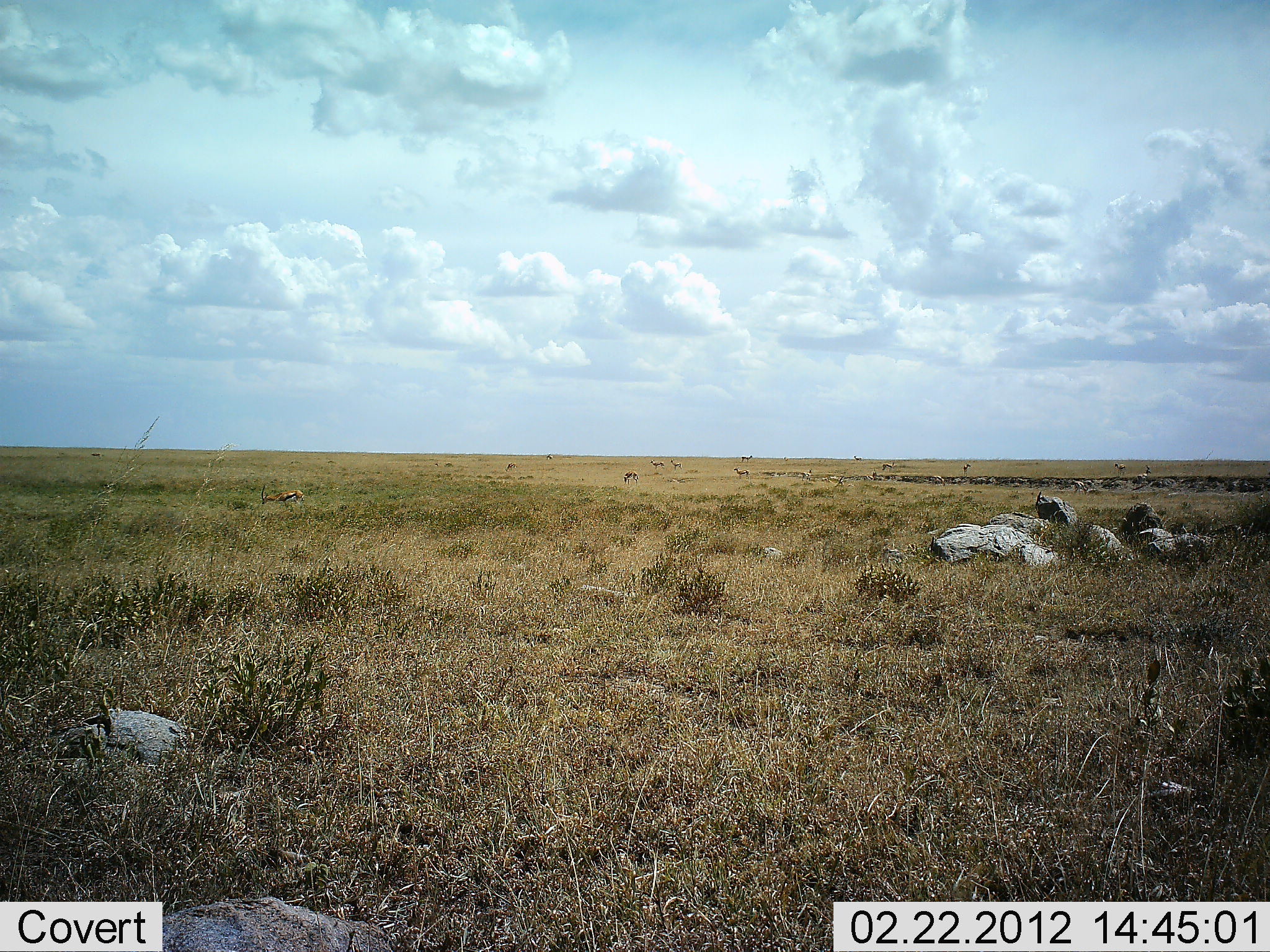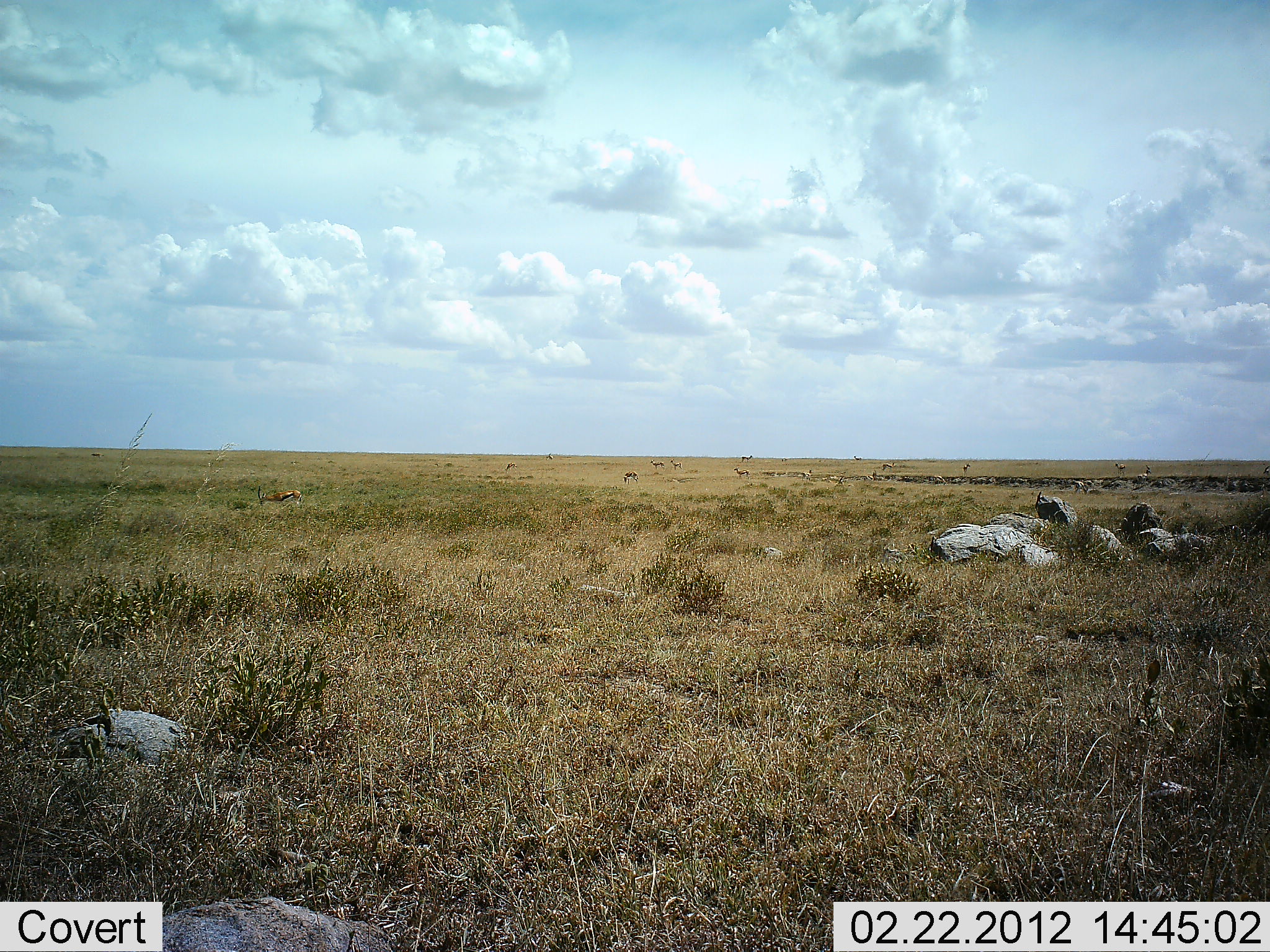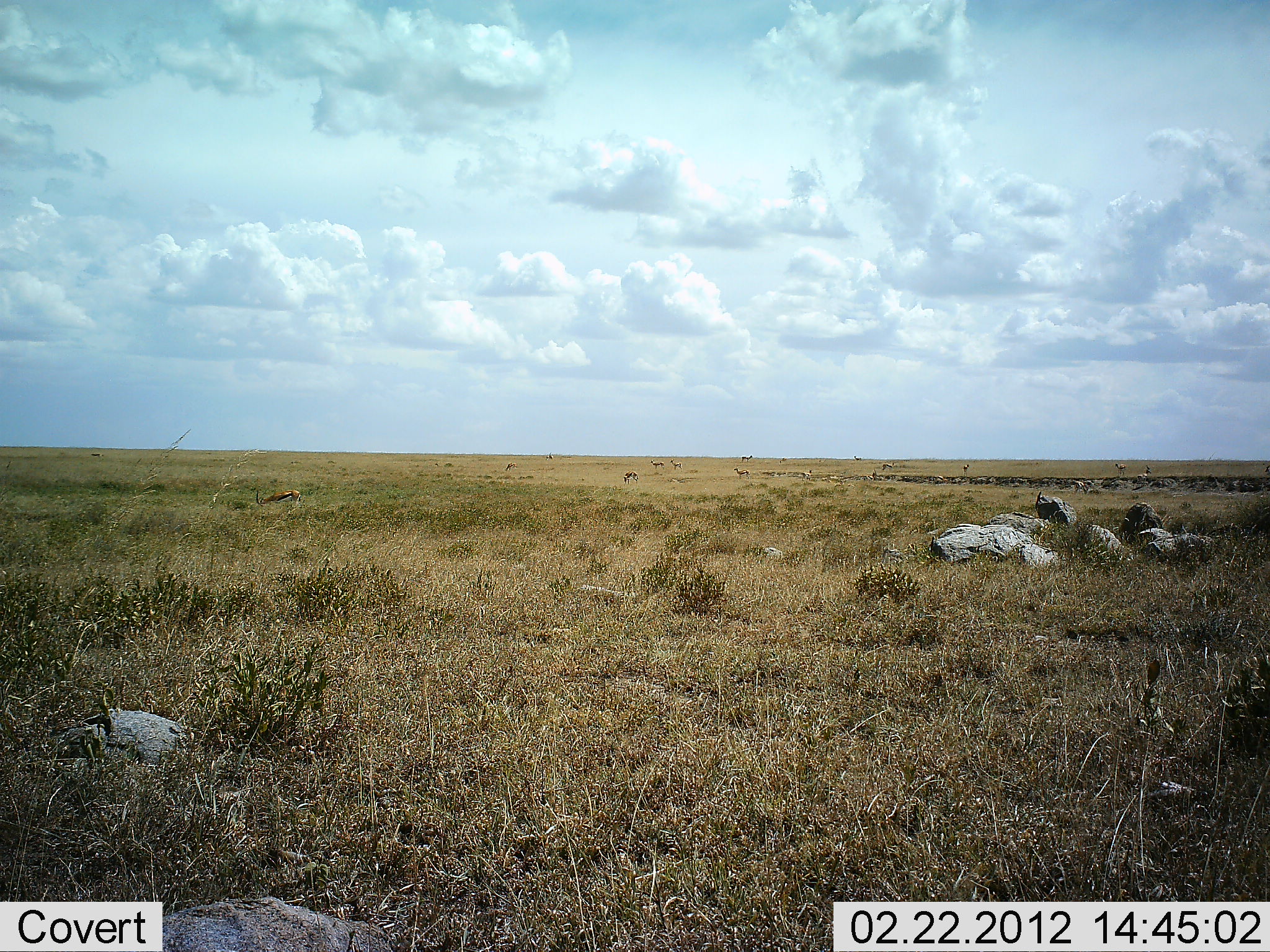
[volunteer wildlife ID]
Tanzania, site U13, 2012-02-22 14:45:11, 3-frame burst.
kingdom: Animalia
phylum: Chordata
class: Mammalia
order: Artiodactyla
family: Bovidae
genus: Eudorcas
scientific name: Eudorcas thomsonii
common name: thomson's gazelle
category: gazellethomsons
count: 11-50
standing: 56%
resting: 0%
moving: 0%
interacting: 0%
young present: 0%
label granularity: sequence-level